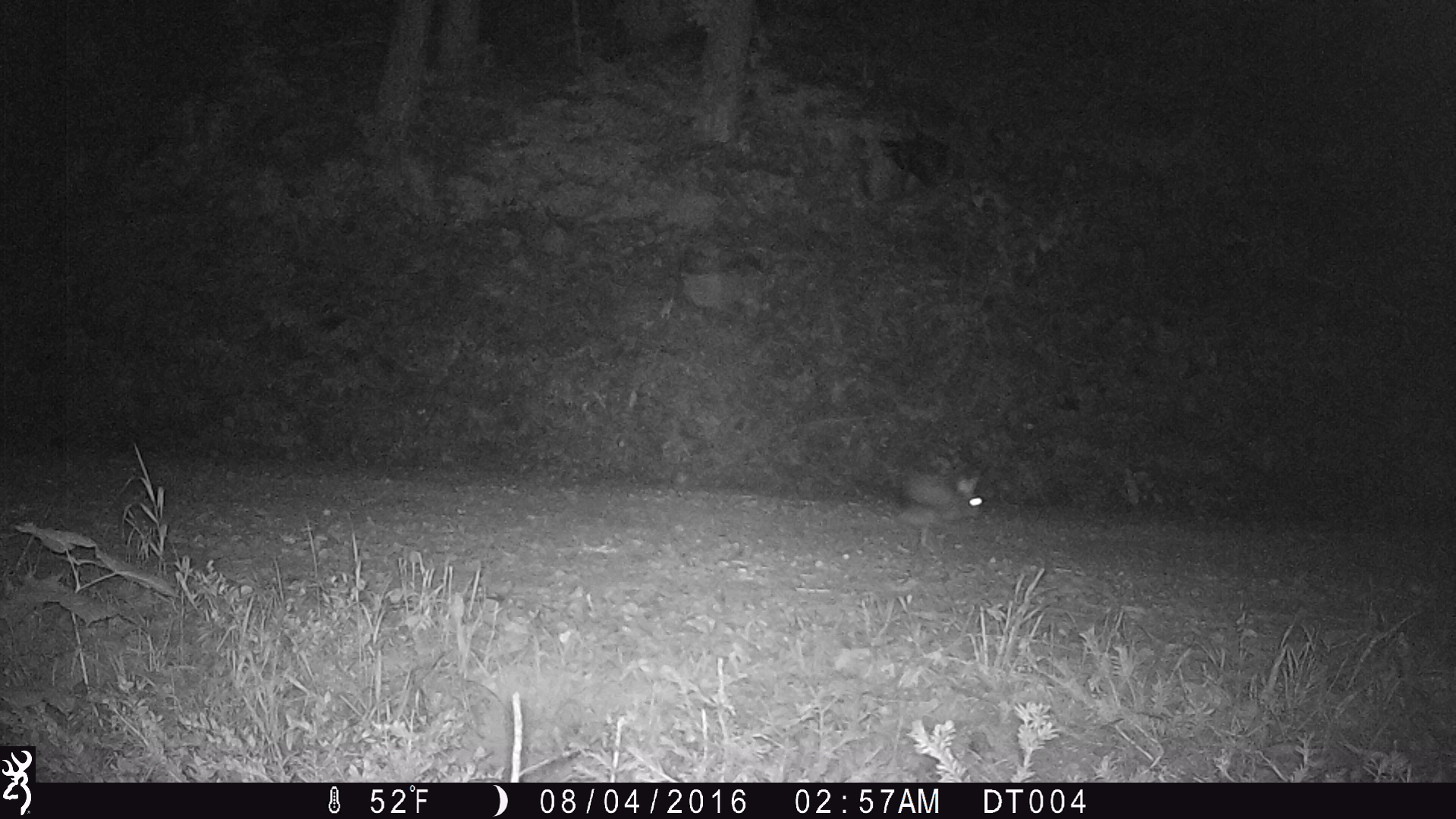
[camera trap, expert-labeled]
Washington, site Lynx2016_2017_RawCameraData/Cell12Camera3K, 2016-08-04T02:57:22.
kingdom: Animalia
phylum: Chordata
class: Mammalia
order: Lagomorpha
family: Leporidae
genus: Lepus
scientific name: Lepus americanus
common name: snowshoe hare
Lepus americanus (snowshoe hare). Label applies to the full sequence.